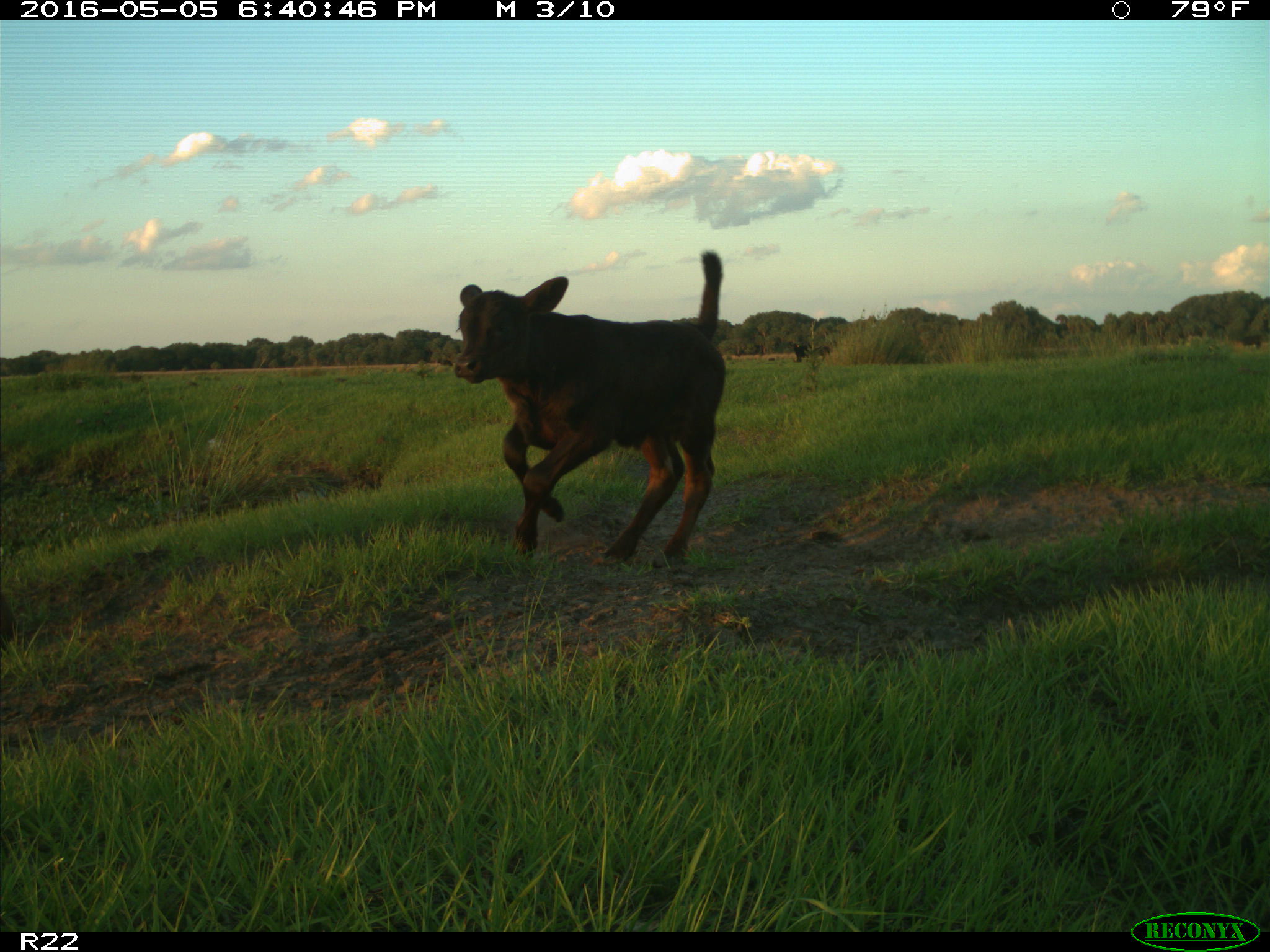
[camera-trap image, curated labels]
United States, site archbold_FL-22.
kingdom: Animalia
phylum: Chordata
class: Mammalia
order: Artiodactyla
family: Bovidae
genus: Bos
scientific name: Bos taurus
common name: domestic cow